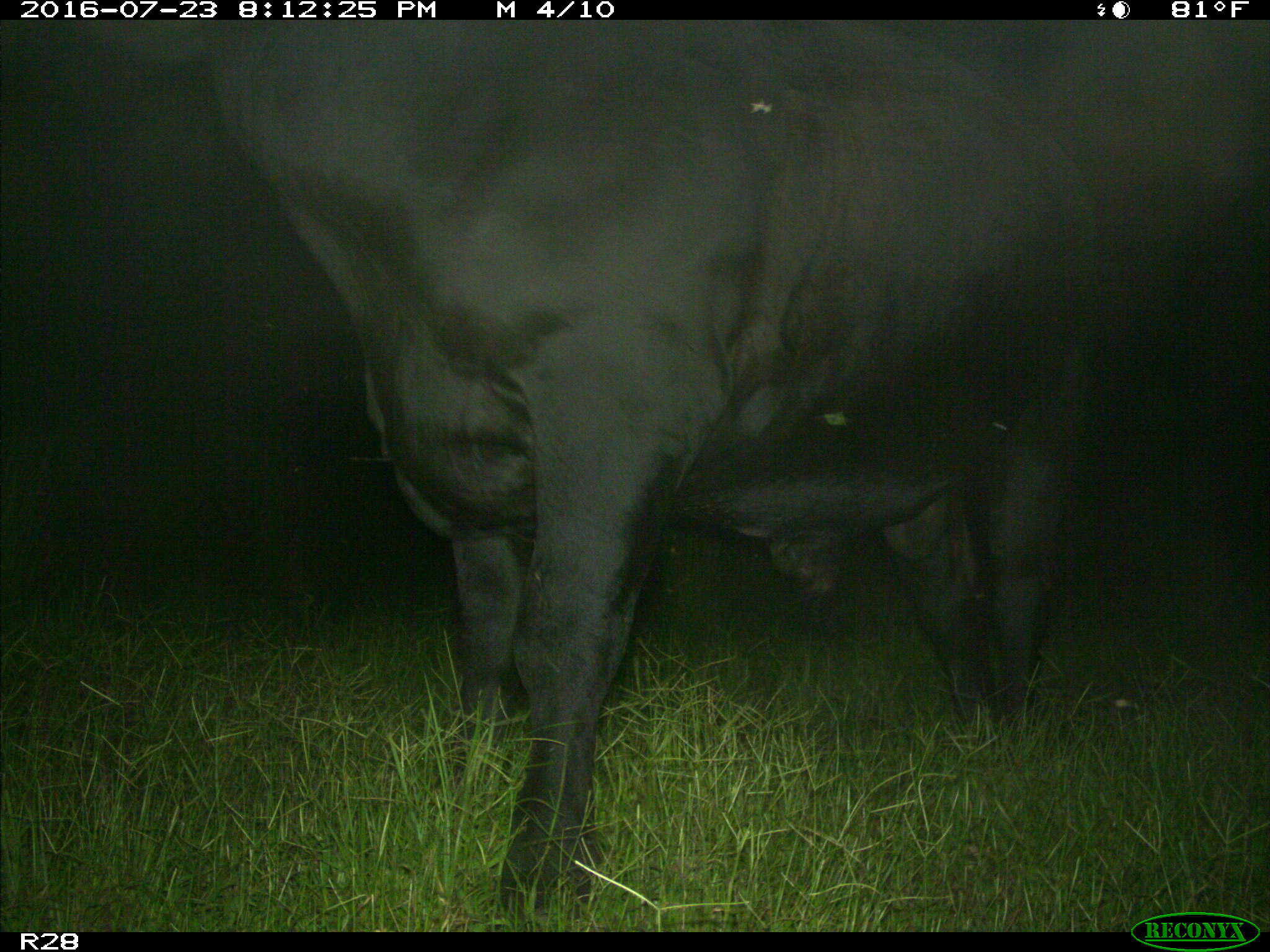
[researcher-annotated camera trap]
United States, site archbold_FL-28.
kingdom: Animalia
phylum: Chordata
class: Mammalia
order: Artiodactyla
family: Bovidae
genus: Bos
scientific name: Bos taurus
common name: domestic cow